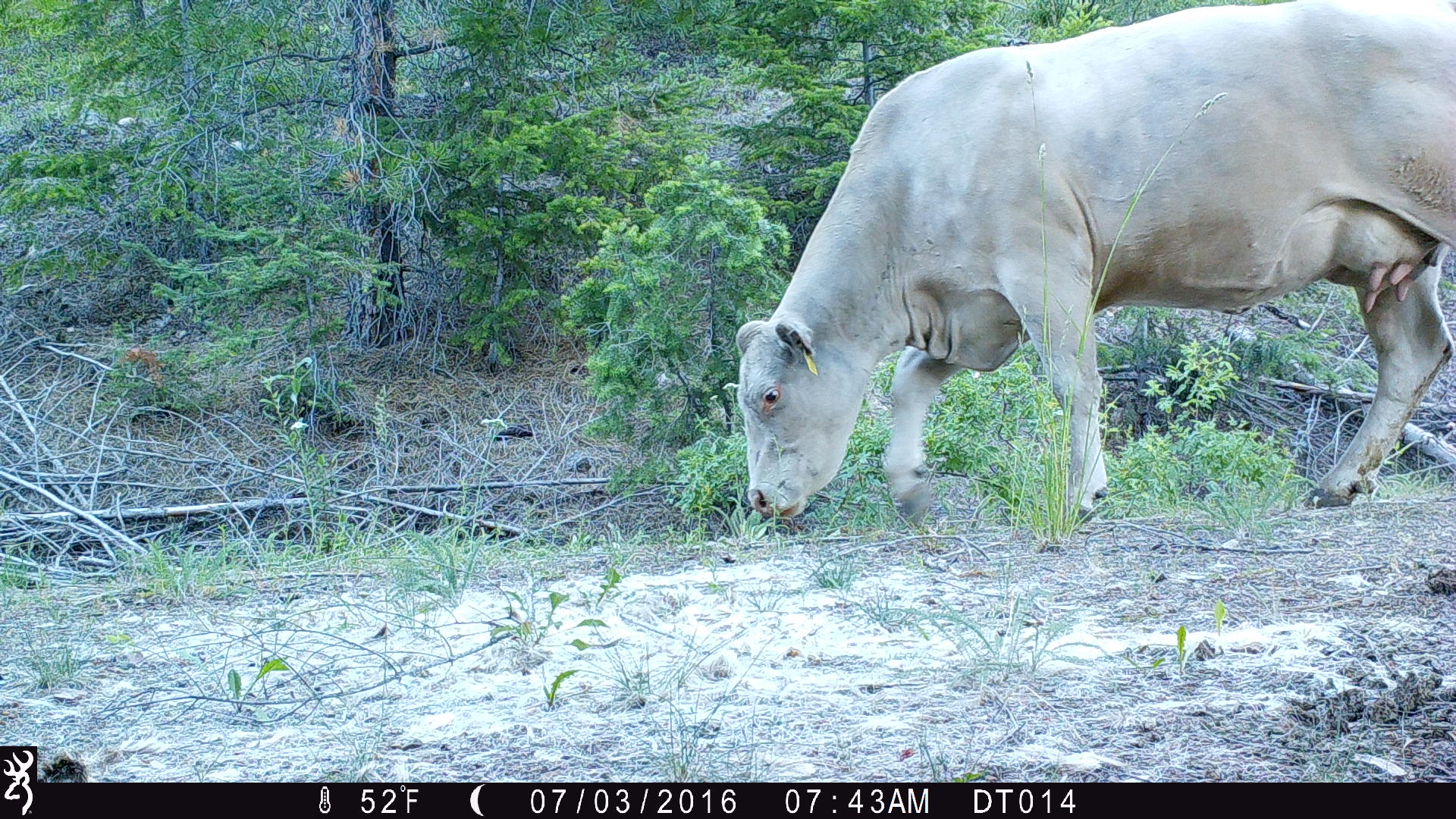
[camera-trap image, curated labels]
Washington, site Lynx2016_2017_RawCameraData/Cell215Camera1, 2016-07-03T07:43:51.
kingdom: Animalia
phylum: Chordata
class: Mammalia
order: Artiodactyla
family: Bovidae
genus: Bos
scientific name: Bos taurus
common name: domestic cattle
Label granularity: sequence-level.